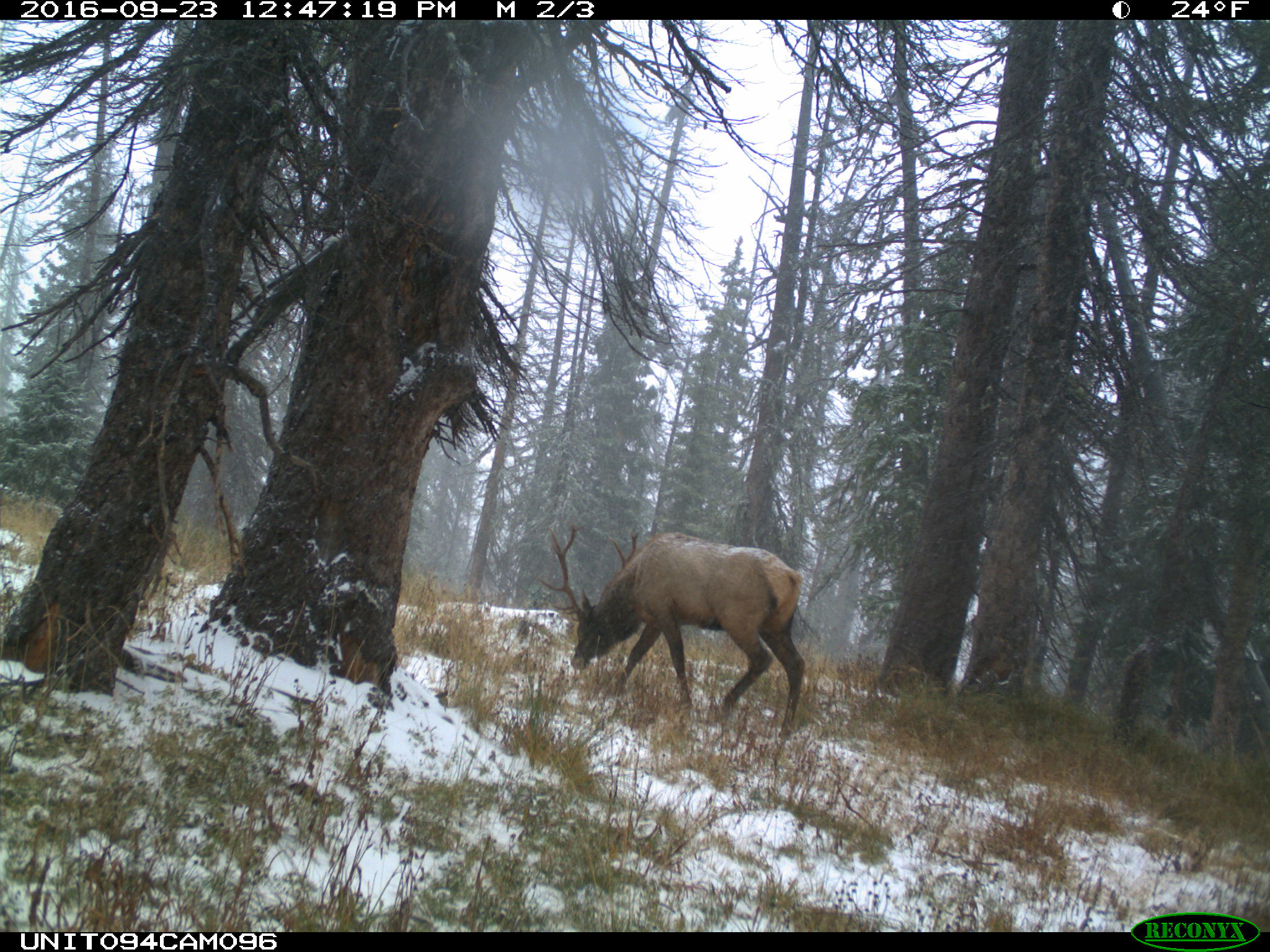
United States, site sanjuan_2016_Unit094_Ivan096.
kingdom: Animalia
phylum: Chordata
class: Mammalia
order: Artiodactyla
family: Cervidae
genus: Cervus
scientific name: Cervus elaphus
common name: red deer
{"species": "Cervus elaphus (red deer)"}